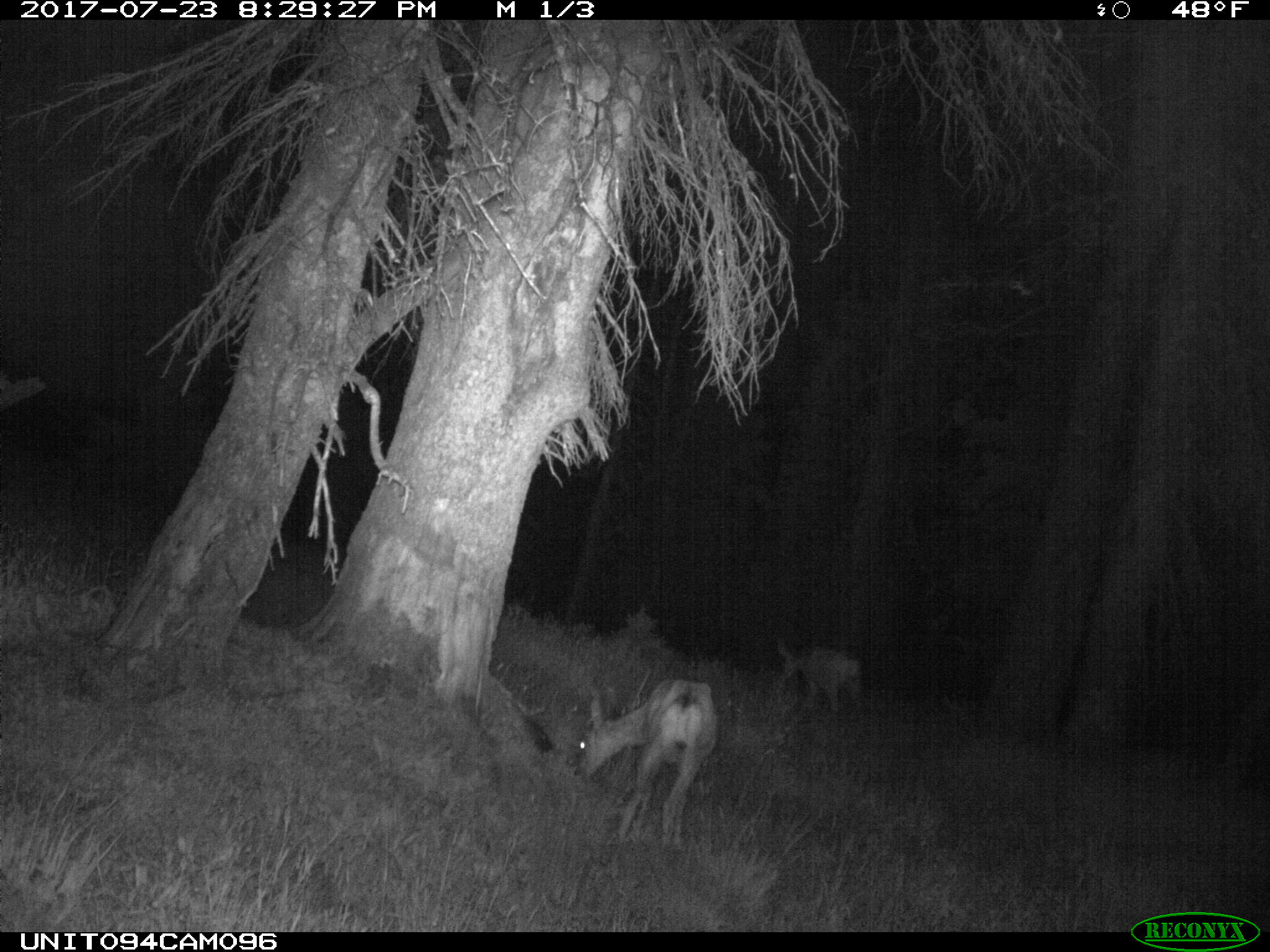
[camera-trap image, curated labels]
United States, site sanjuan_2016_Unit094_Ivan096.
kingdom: Animalia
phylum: Chordata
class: Mammalia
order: Artiodactyla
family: Cervidae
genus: Odocoileus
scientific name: Odocoileus hemionus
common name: mule deer